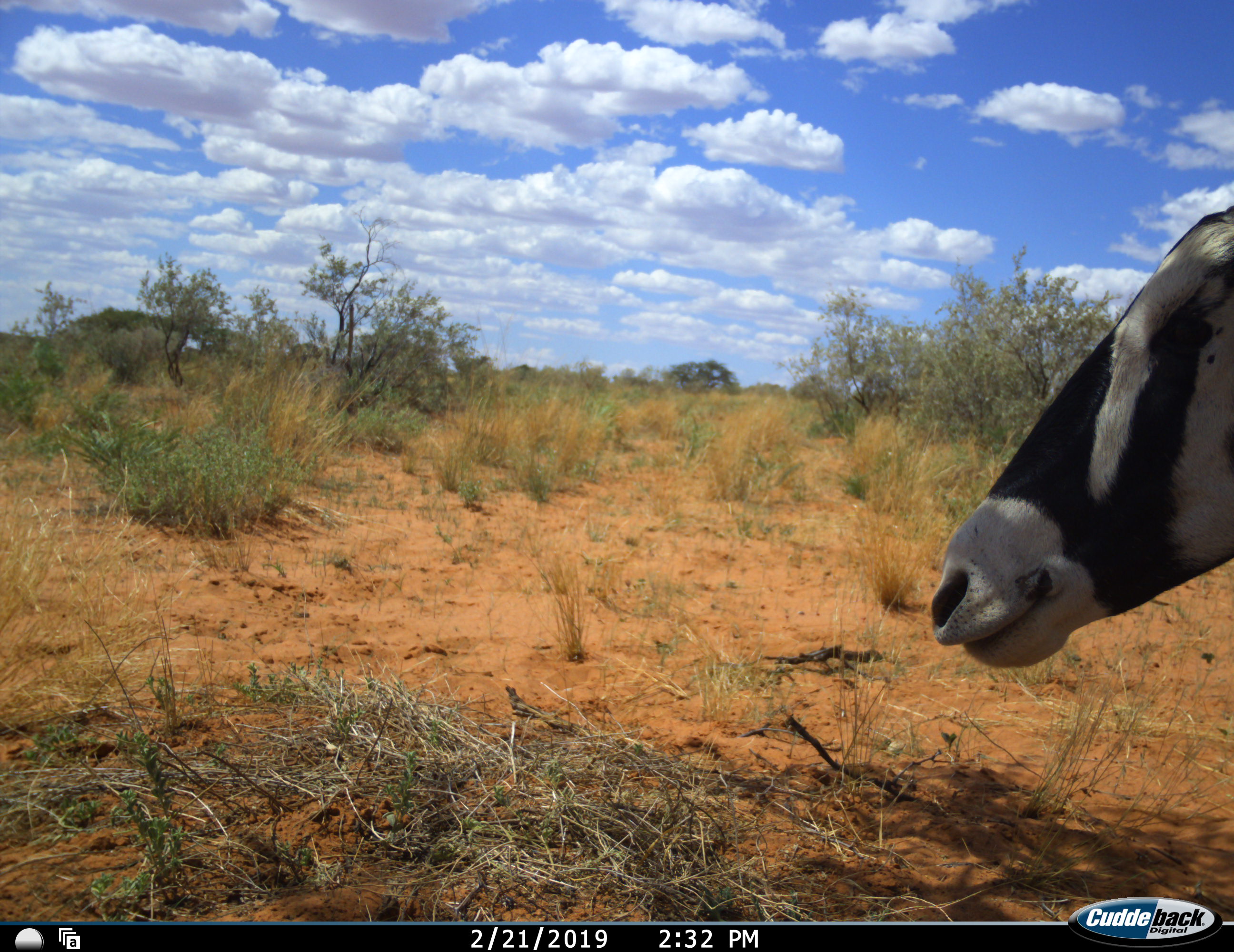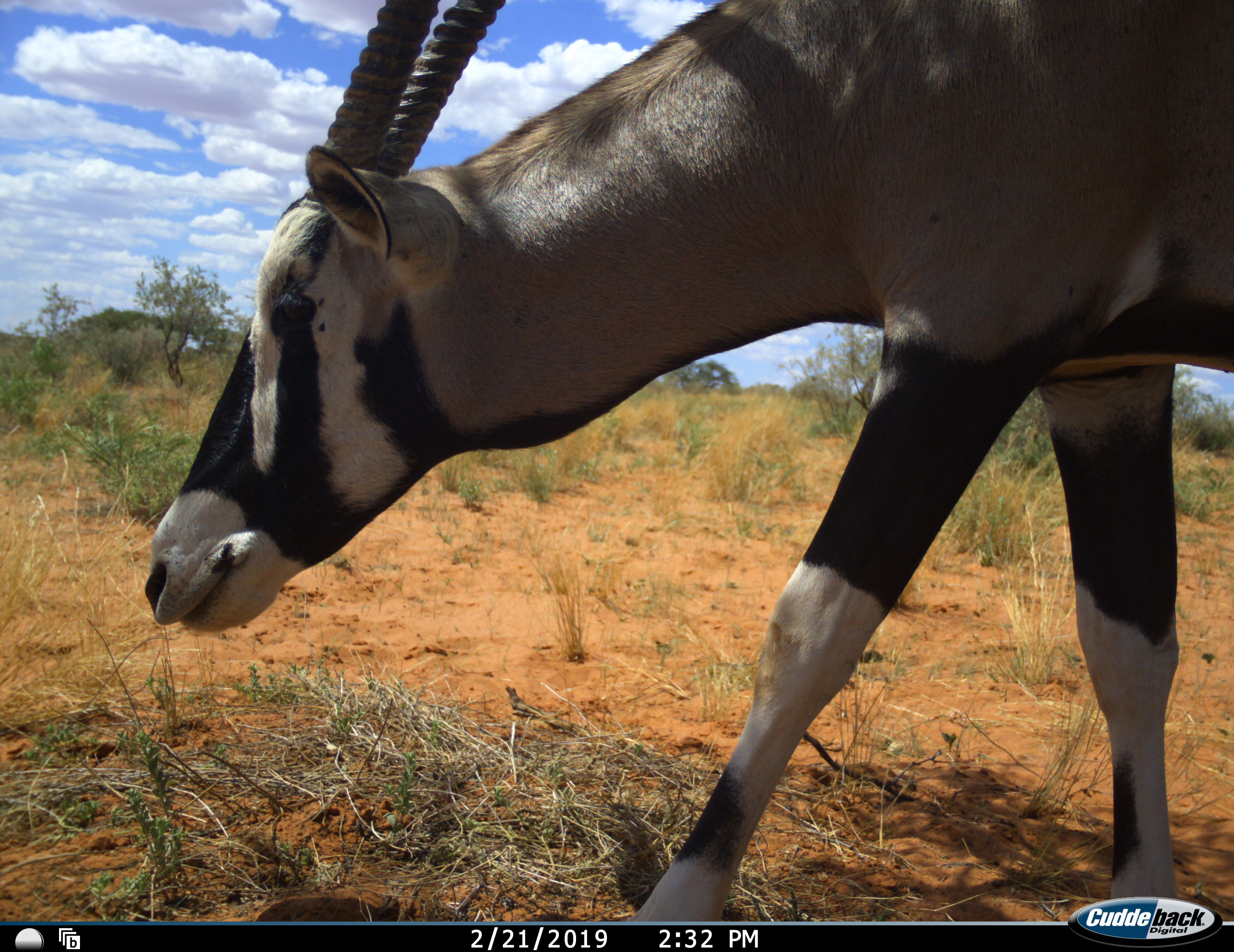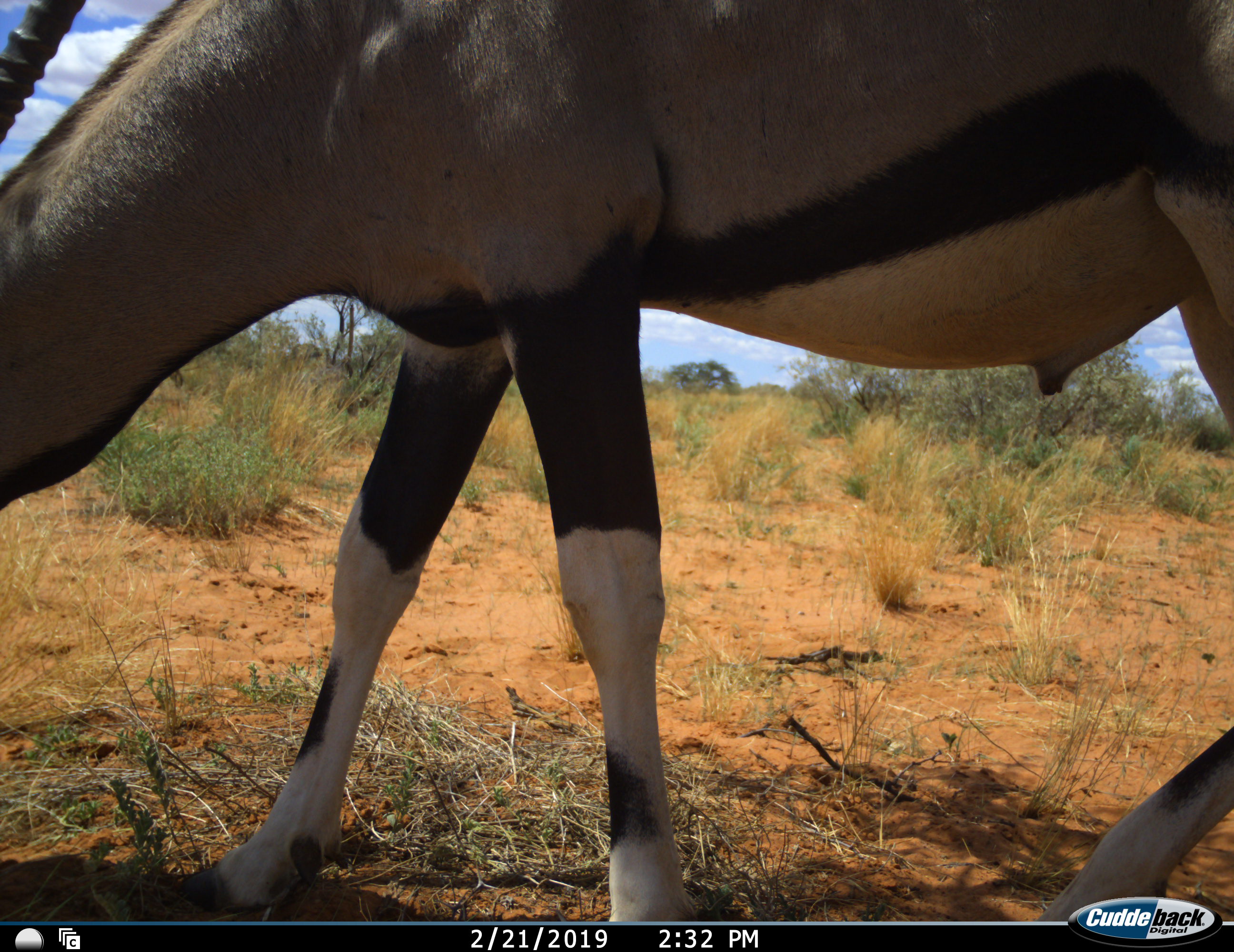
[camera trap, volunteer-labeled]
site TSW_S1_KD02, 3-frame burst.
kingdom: Animalia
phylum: Chordata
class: Mammalia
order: Artiodactyla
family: Bovidae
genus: Oryx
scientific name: Oryx gazella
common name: gemsbok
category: oryx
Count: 1.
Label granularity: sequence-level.